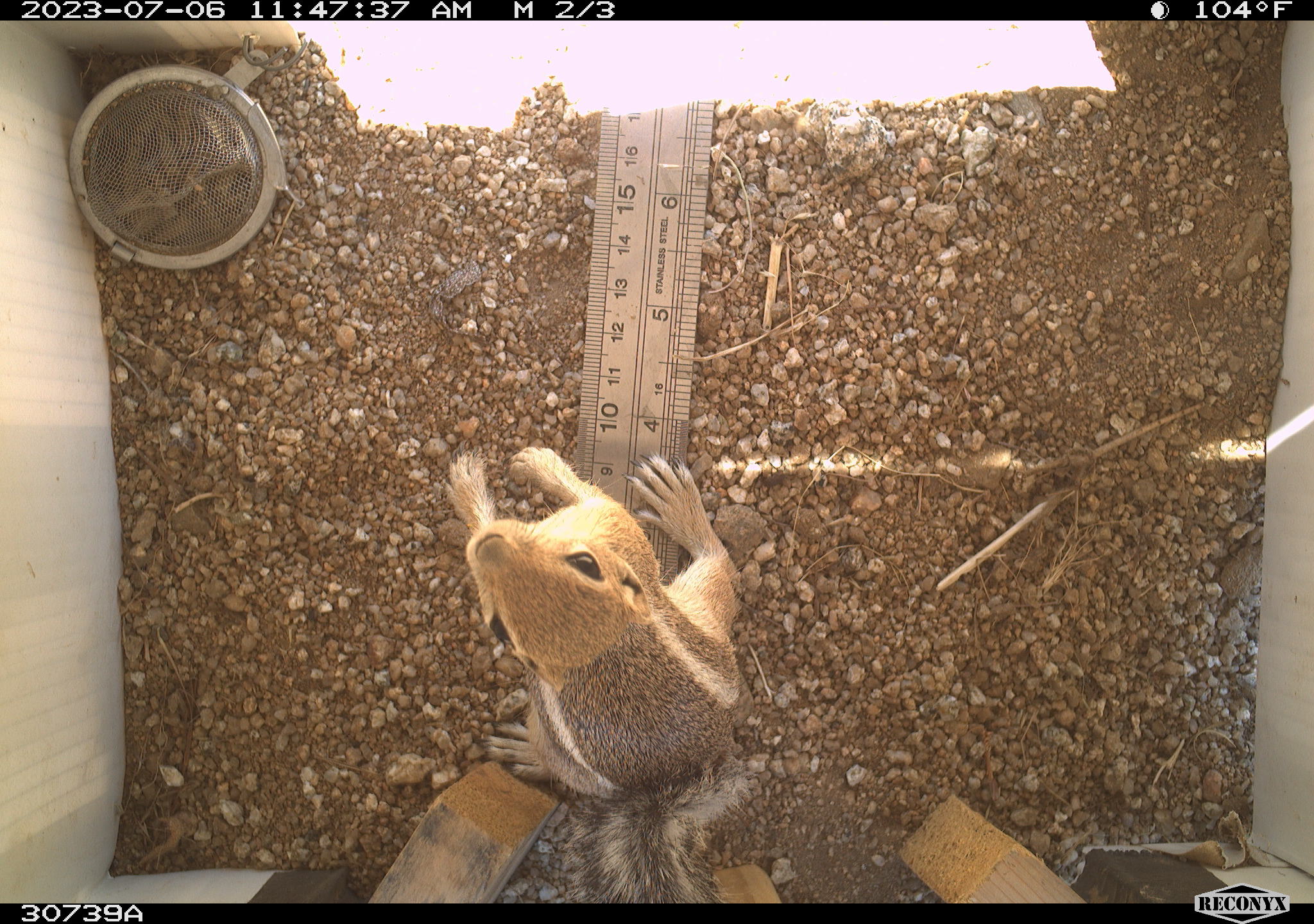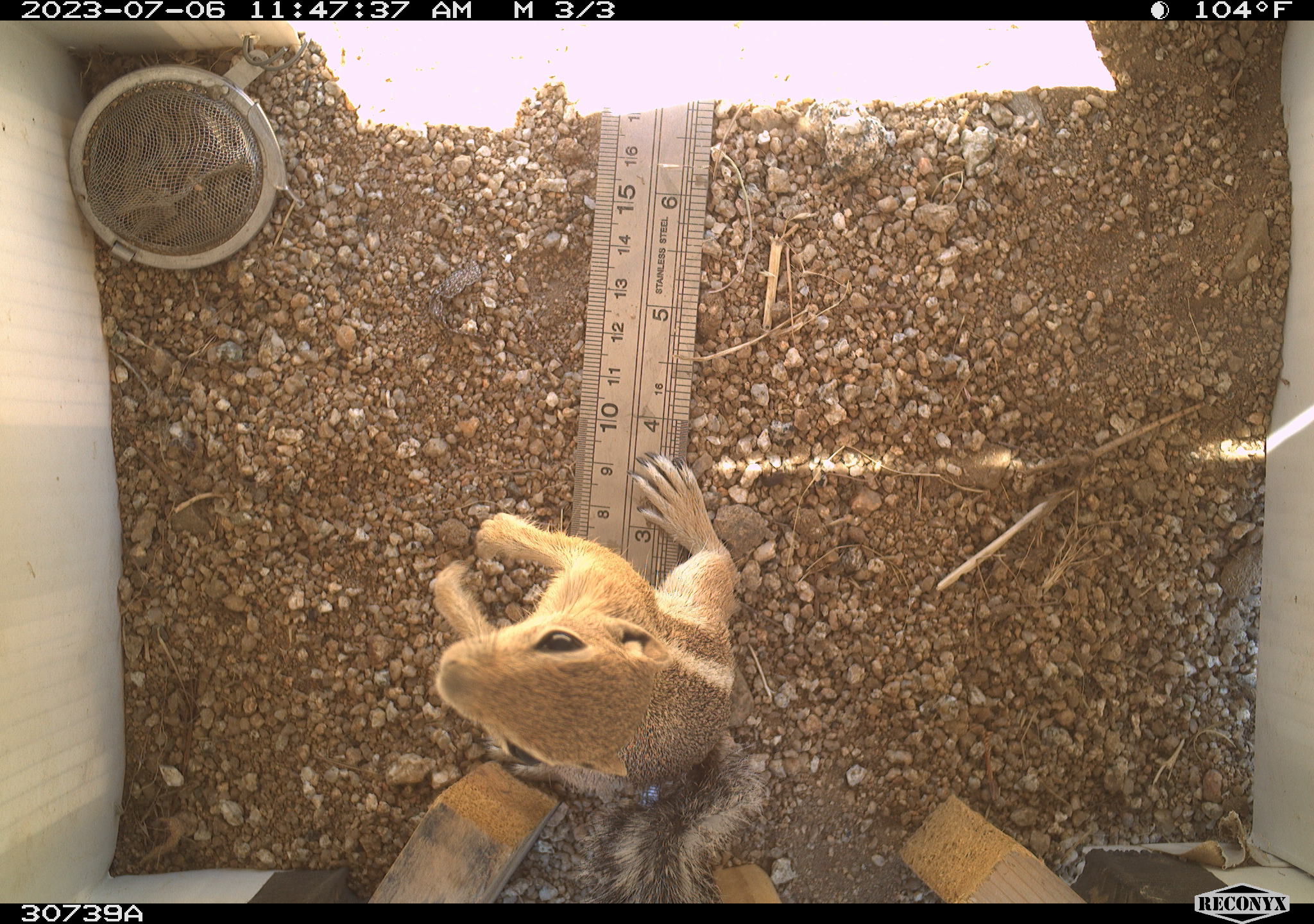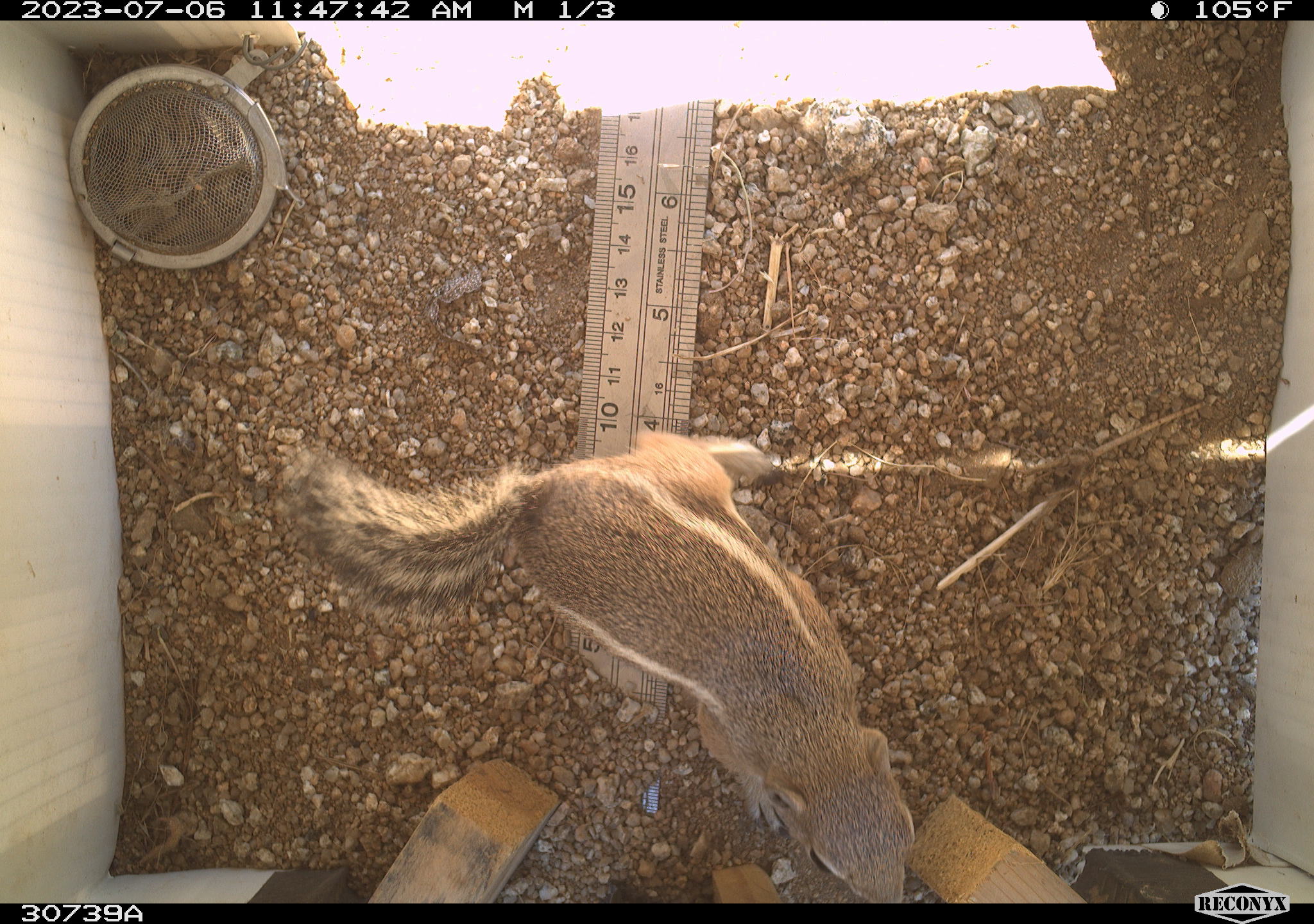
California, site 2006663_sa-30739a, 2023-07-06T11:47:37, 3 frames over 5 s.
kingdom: Animalia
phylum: Chordata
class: Mammalia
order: Rodentia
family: Sciuridae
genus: Ammospermophilus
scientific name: Ammospermophilus leucurus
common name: white-tailed antelope squirrel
White-tailed antelope squirrel (Ammospermophilus leucurus).